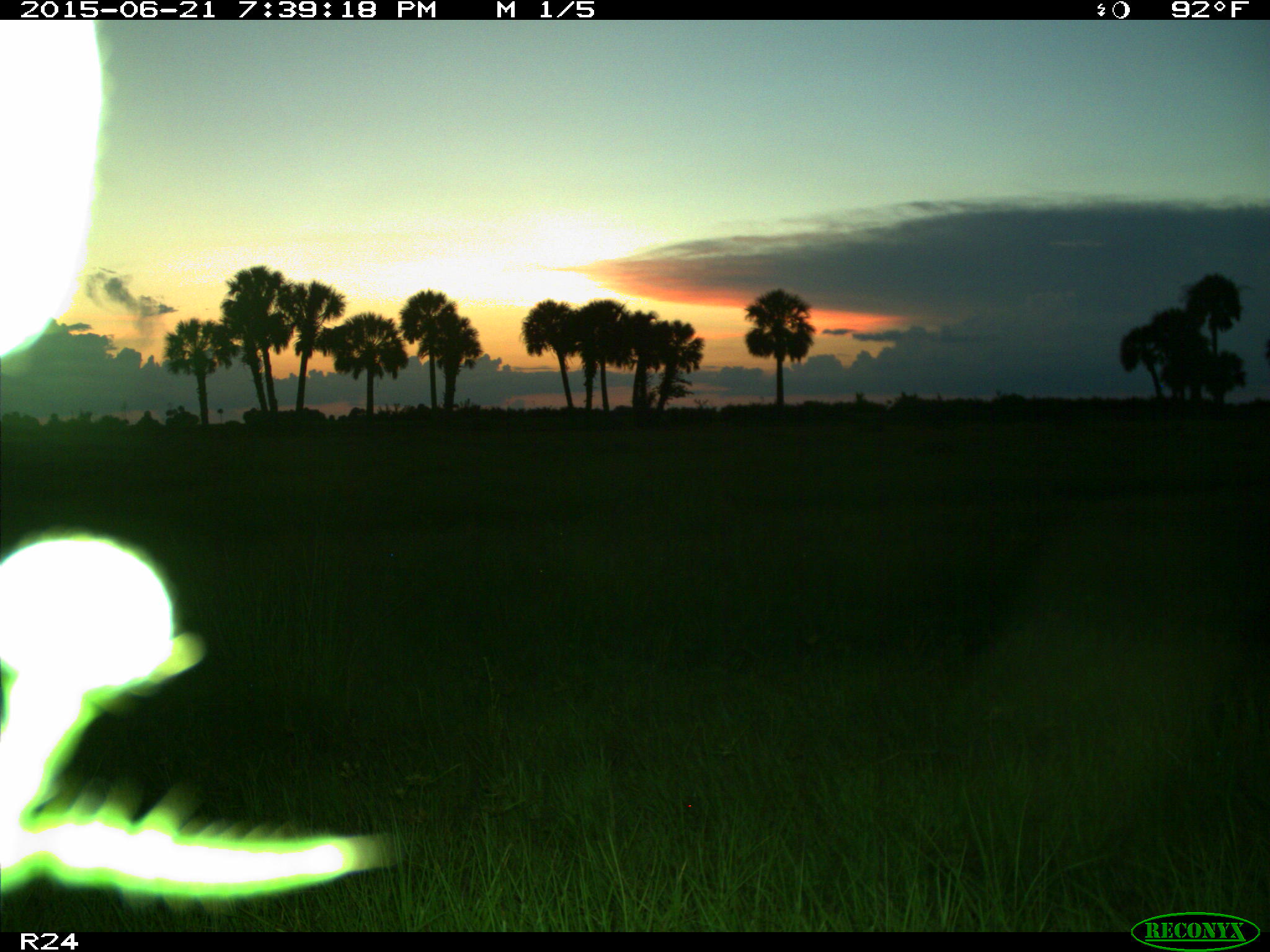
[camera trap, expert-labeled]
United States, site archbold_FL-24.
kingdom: Animalia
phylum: Chordata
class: Mammalia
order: Artiodactyla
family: Bovidae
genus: Bos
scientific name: Bos taurus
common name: domestic cow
Bos taurus (domestic cow).